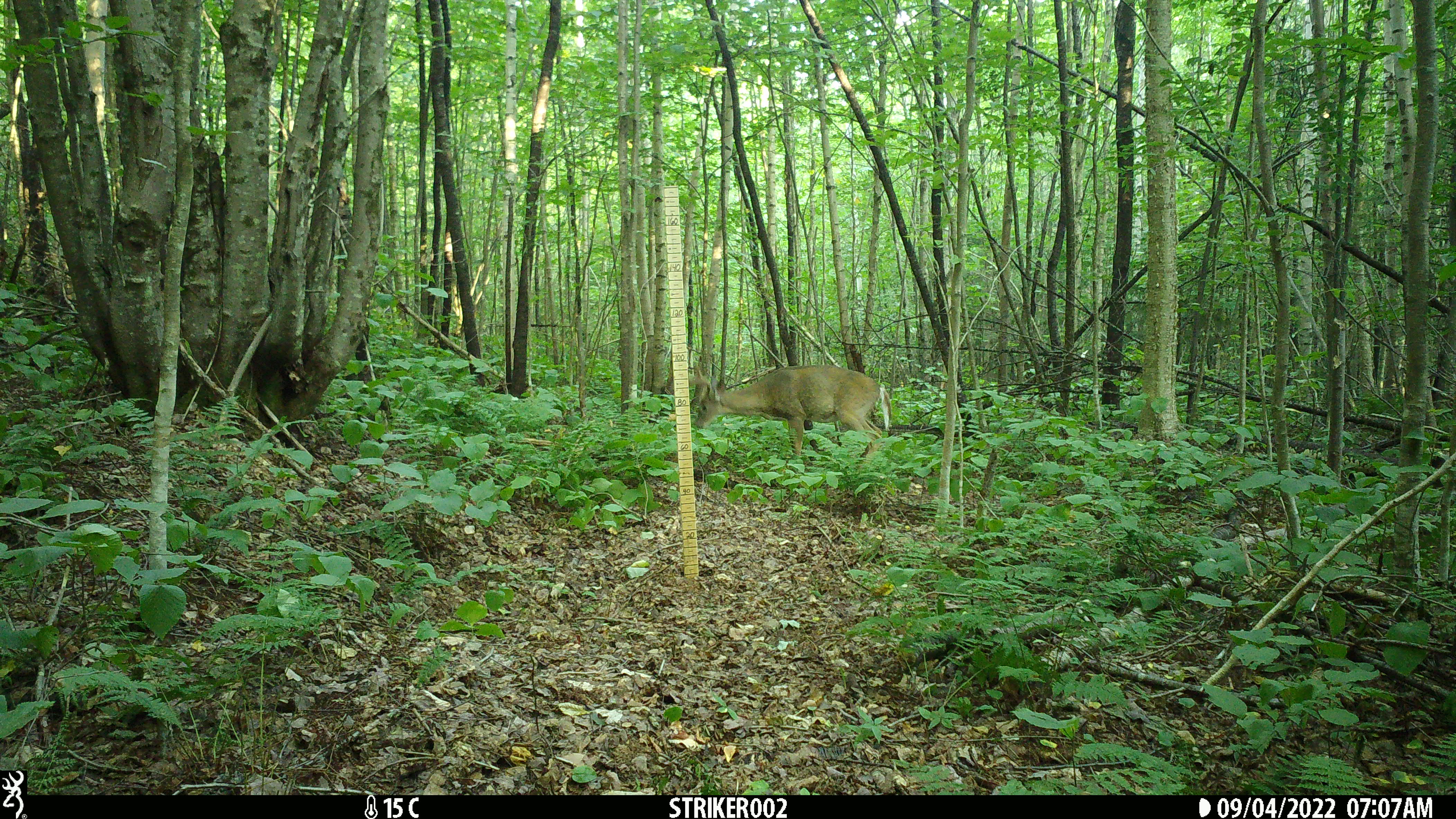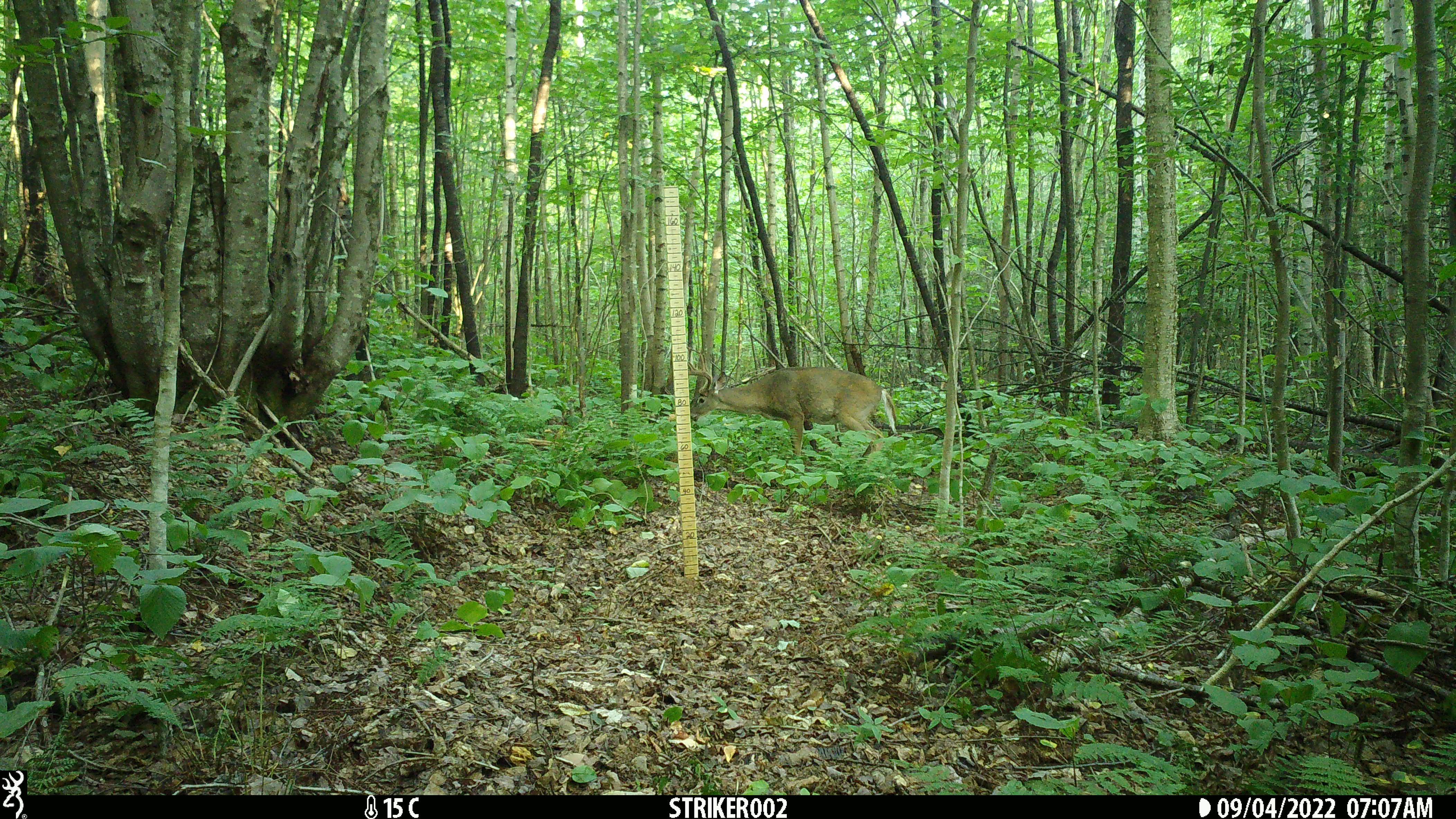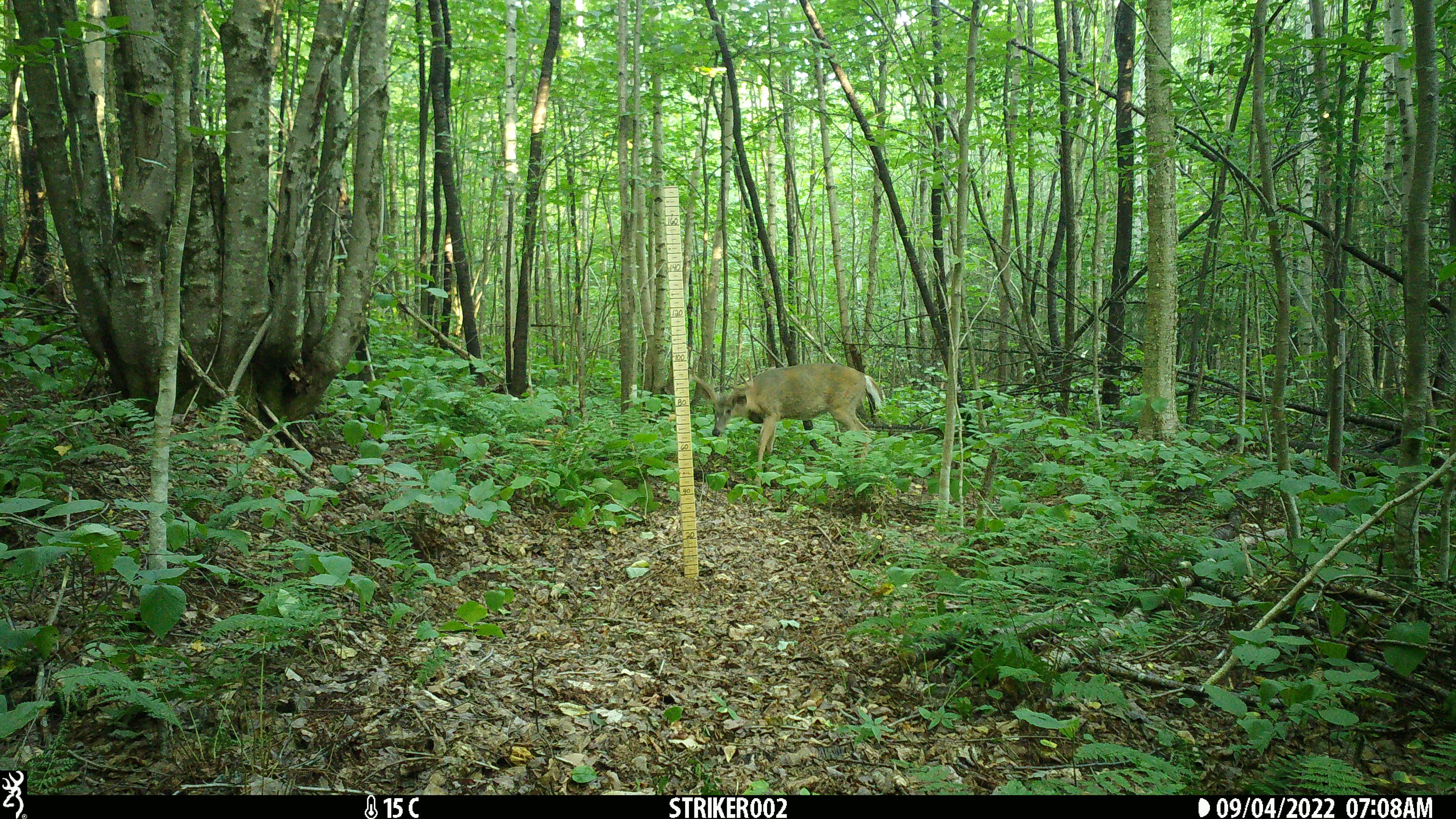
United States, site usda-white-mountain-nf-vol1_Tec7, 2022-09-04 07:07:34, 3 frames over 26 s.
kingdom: Animalia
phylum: Chordata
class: Mammalia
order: Artiodactyla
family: Cervidae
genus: Odocoileus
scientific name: Odocoileus virginianus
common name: white-tailed deer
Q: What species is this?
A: White-tailed deer (Odocoileus virginianus).